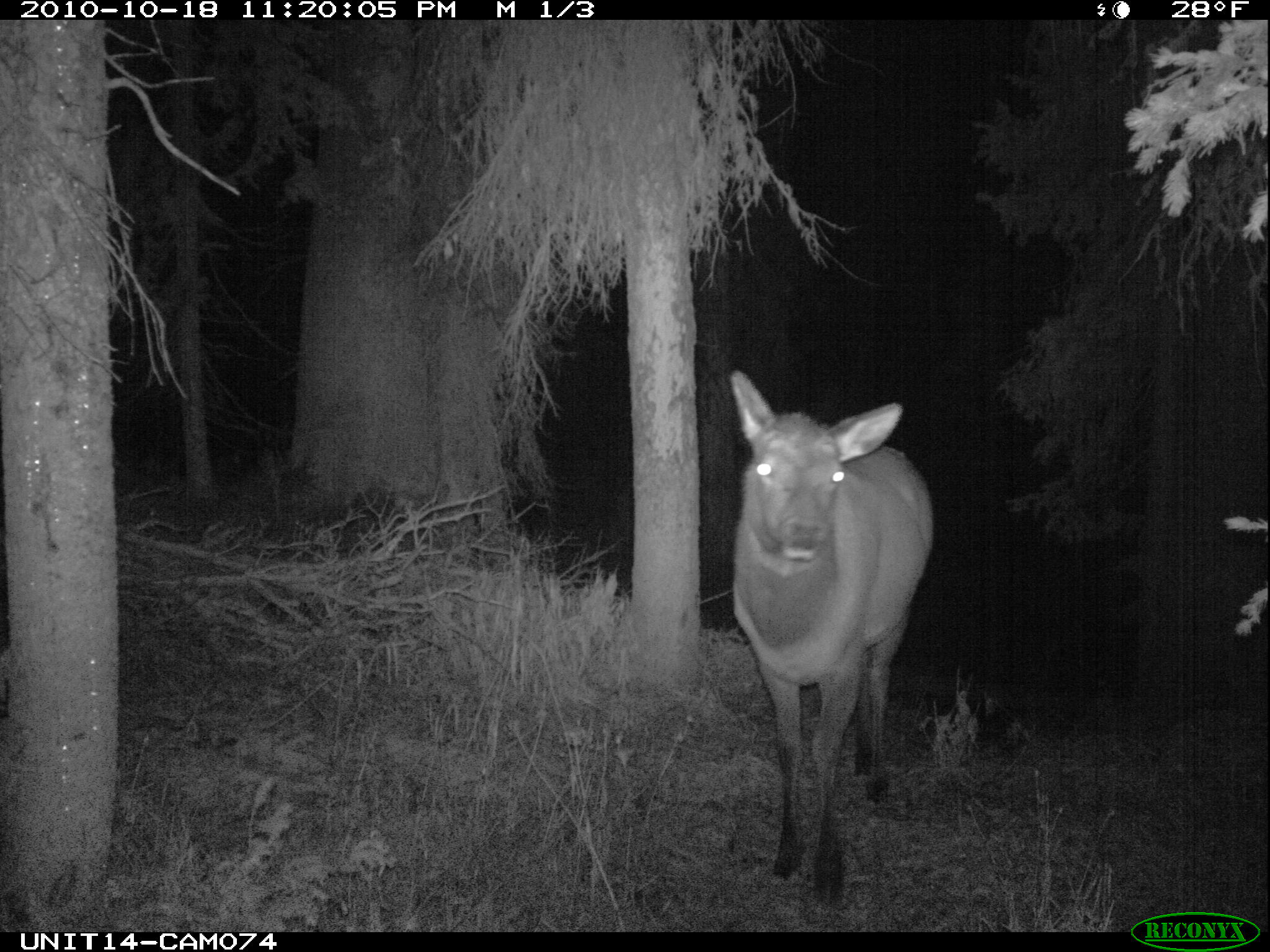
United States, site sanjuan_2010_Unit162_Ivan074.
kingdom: Animalia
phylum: Chordata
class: Mammalia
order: Artiodactyla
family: Cervidae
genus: Cervus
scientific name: Cervus elaphus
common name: red deer